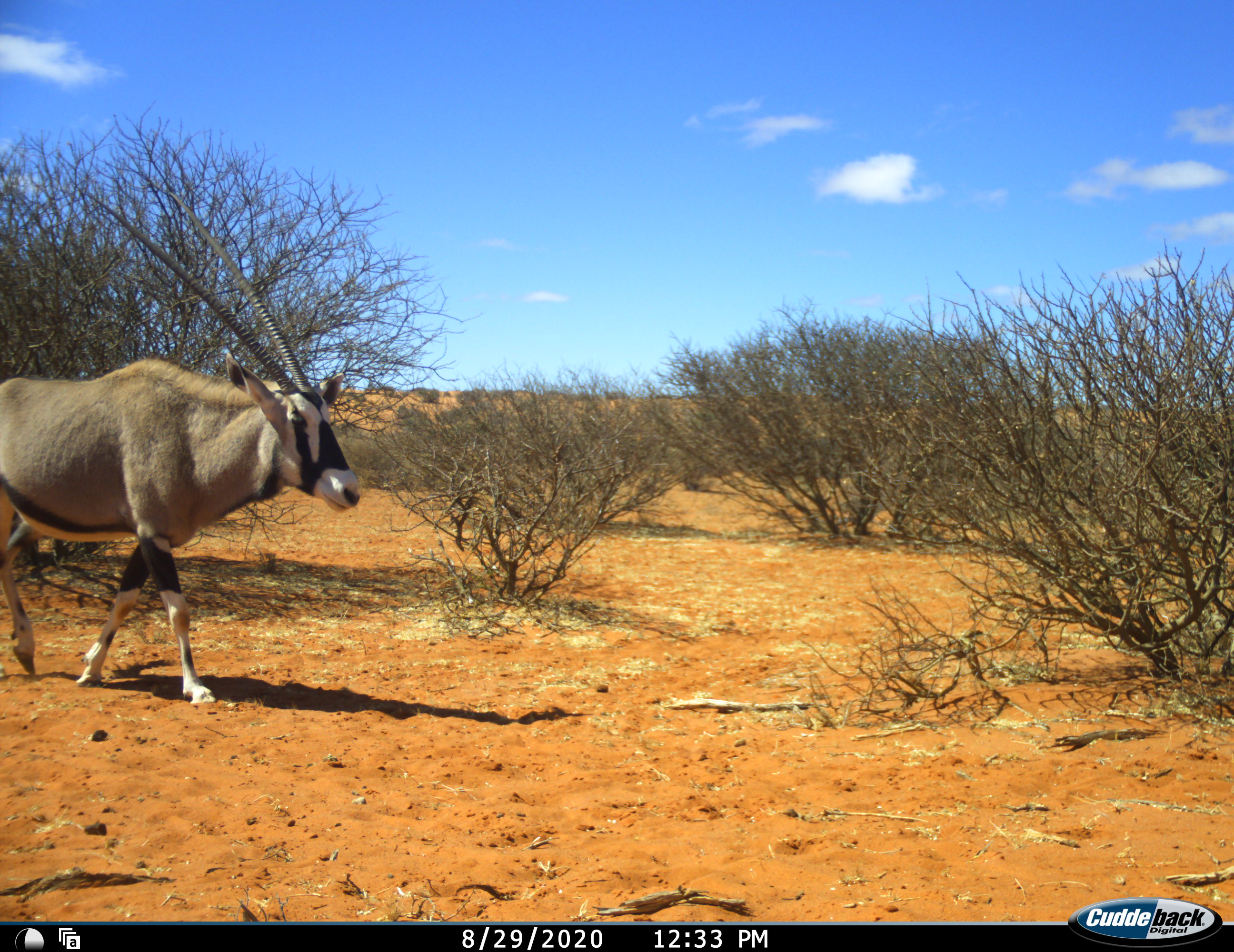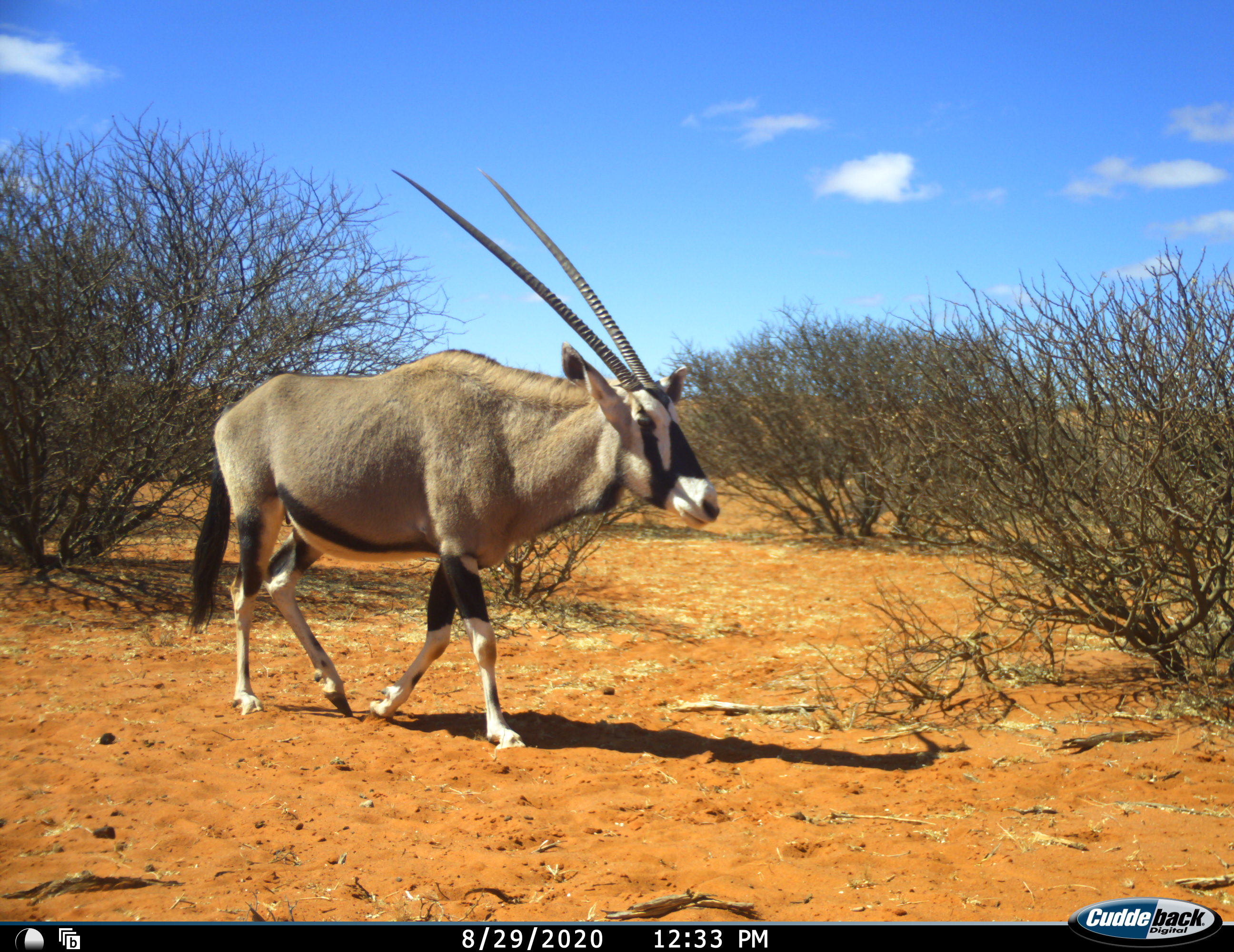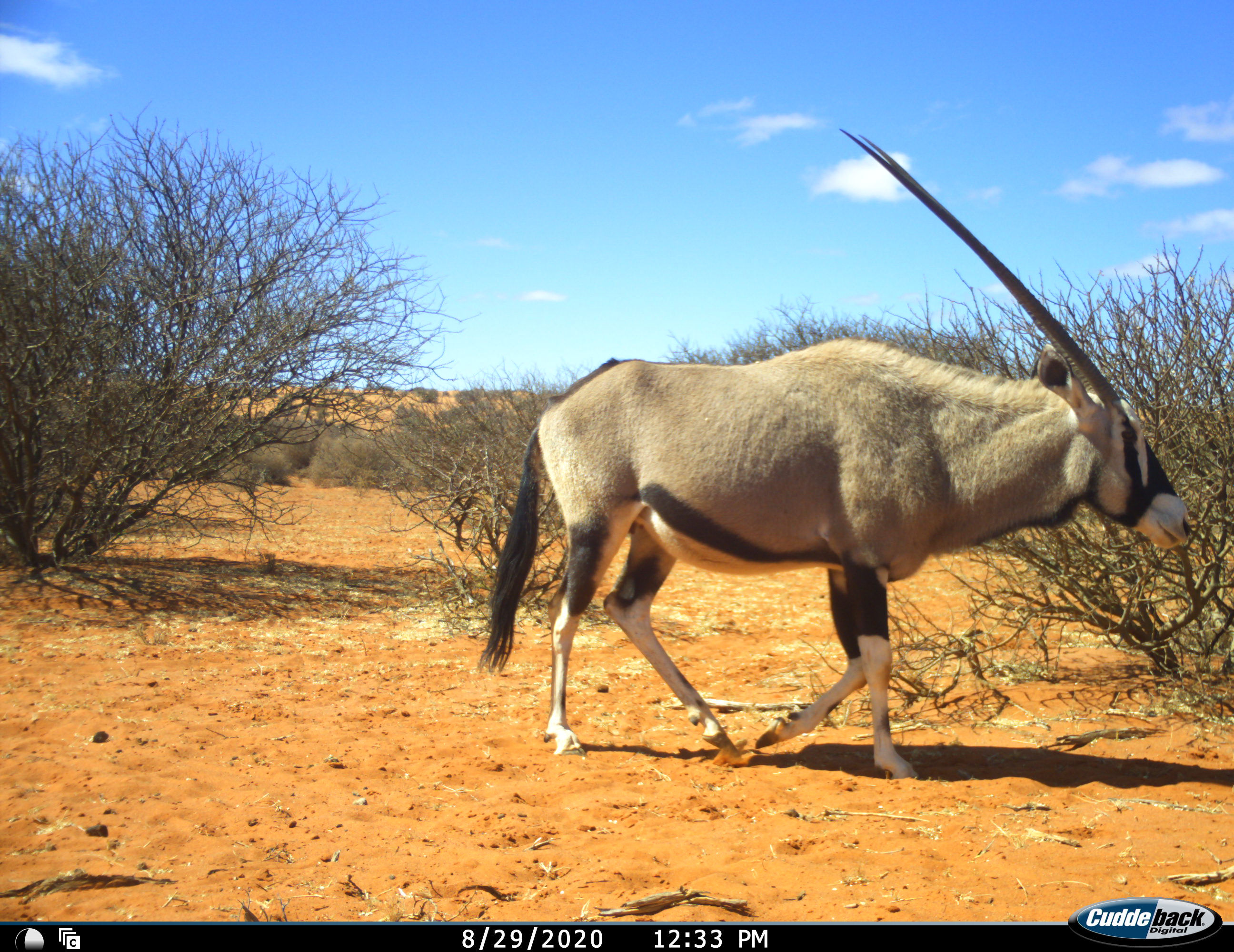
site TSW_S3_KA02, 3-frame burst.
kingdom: Animalia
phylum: Chordata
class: Mammalia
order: Artiodactyla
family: Bovidae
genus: Oryx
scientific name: Oryx gazella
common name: gemsbok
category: oryx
Oryx (gemsbok) (Oryx gazella), count 1. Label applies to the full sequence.